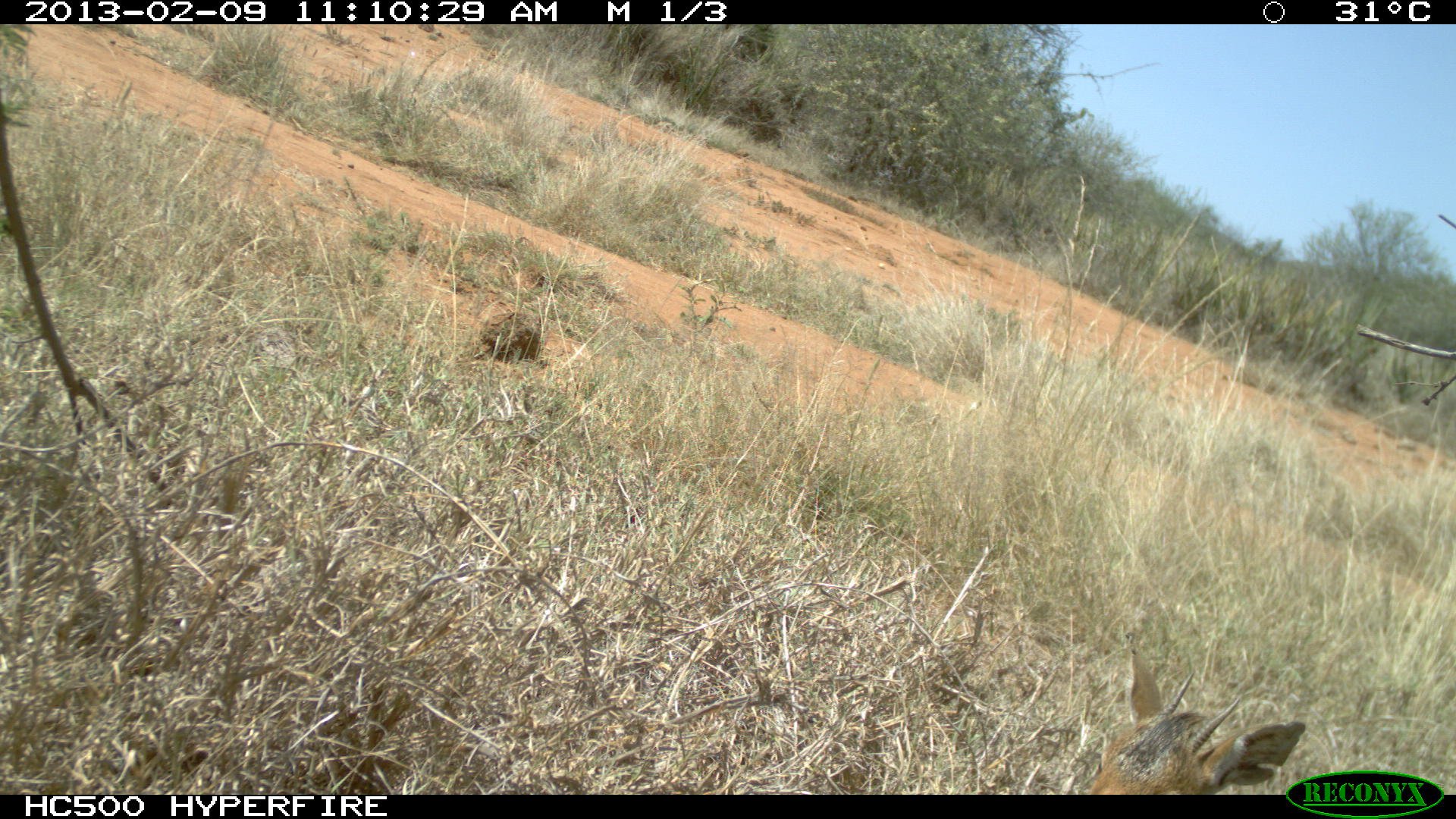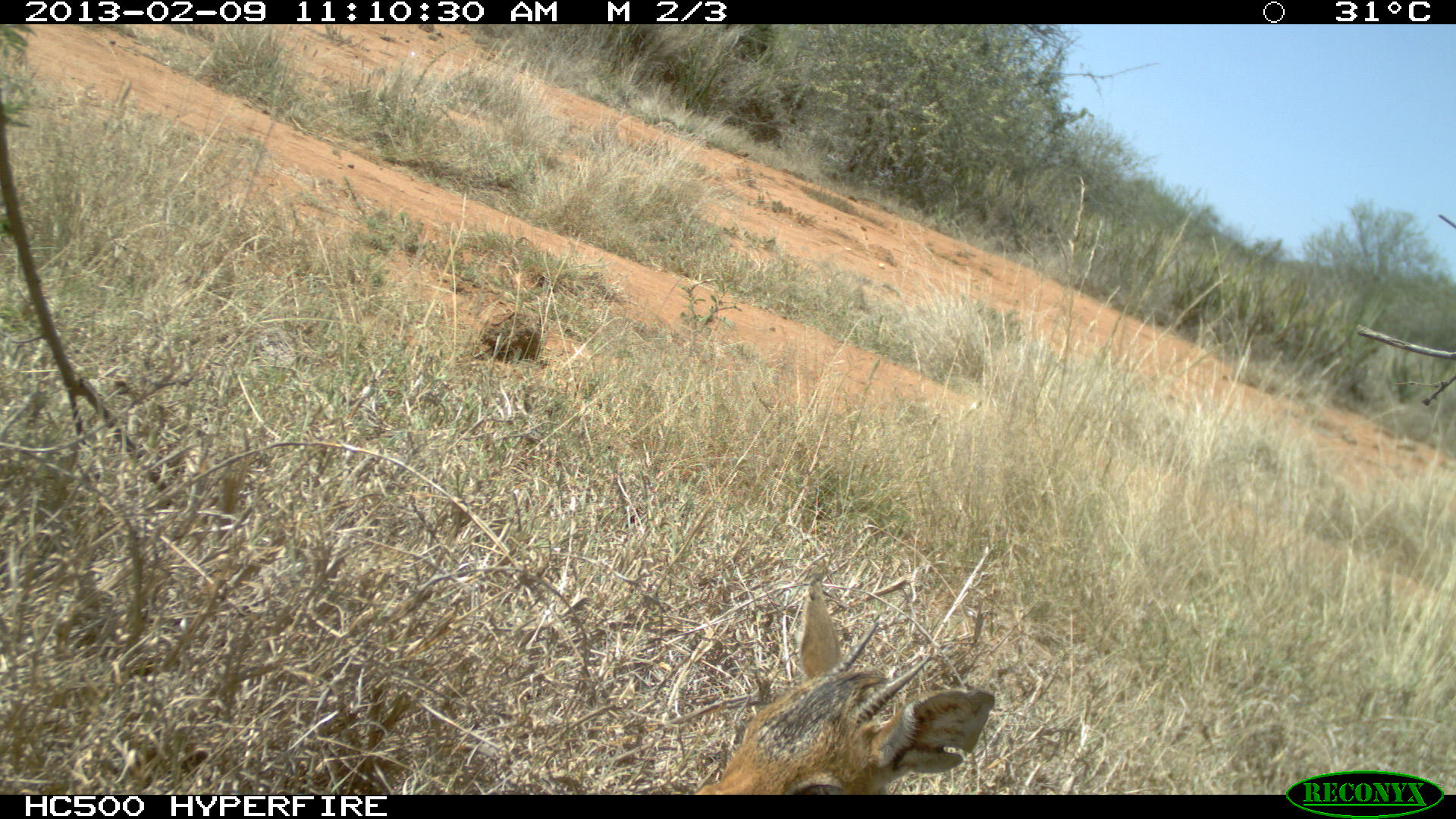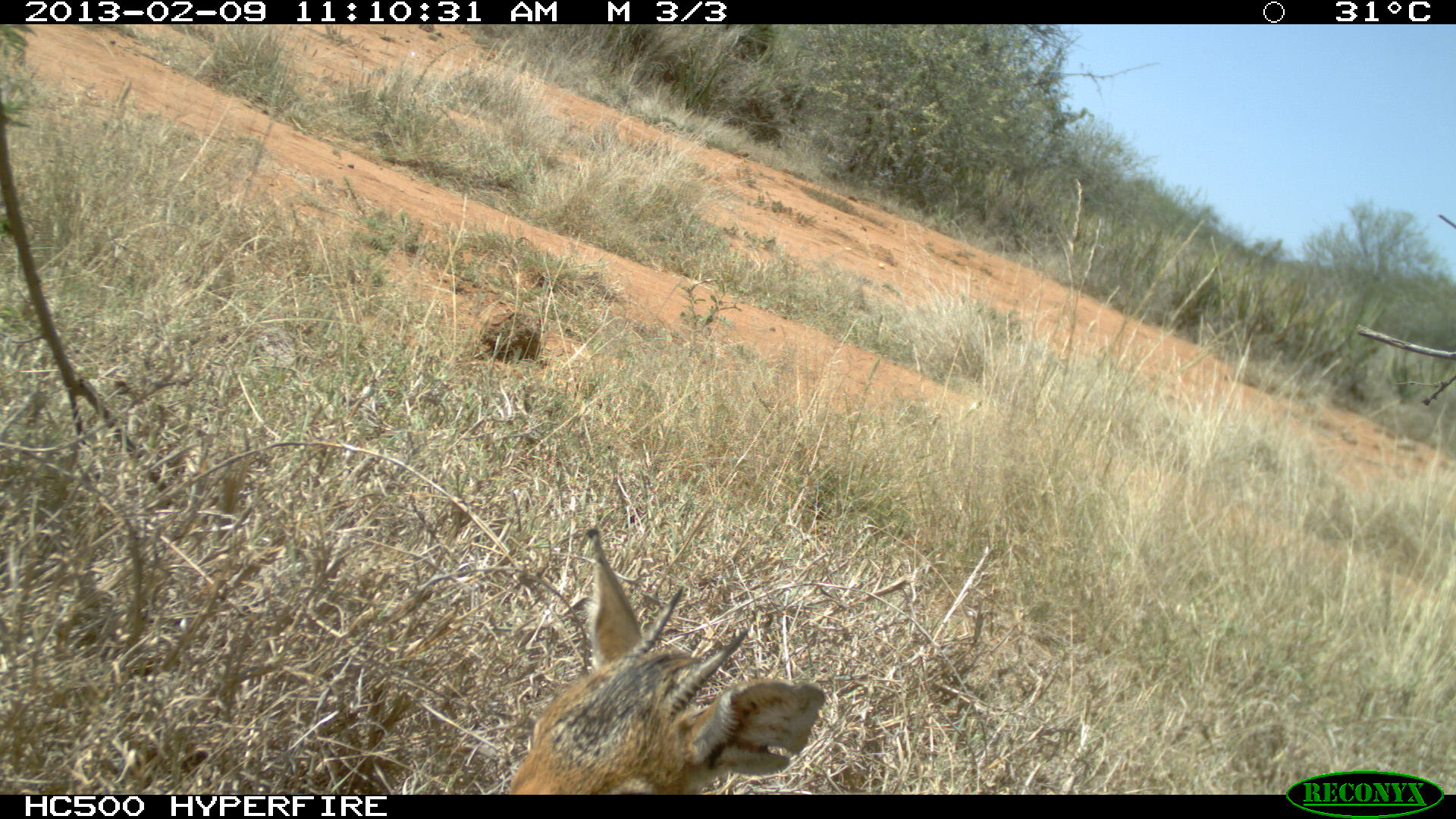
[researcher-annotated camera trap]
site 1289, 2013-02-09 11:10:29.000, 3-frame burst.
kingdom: Animalia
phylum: Chordata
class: Mammalia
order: Artiodactyla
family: Bovidae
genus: Madoqua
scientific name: Madoqua guentheri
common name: günther's dik-dik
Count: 1.